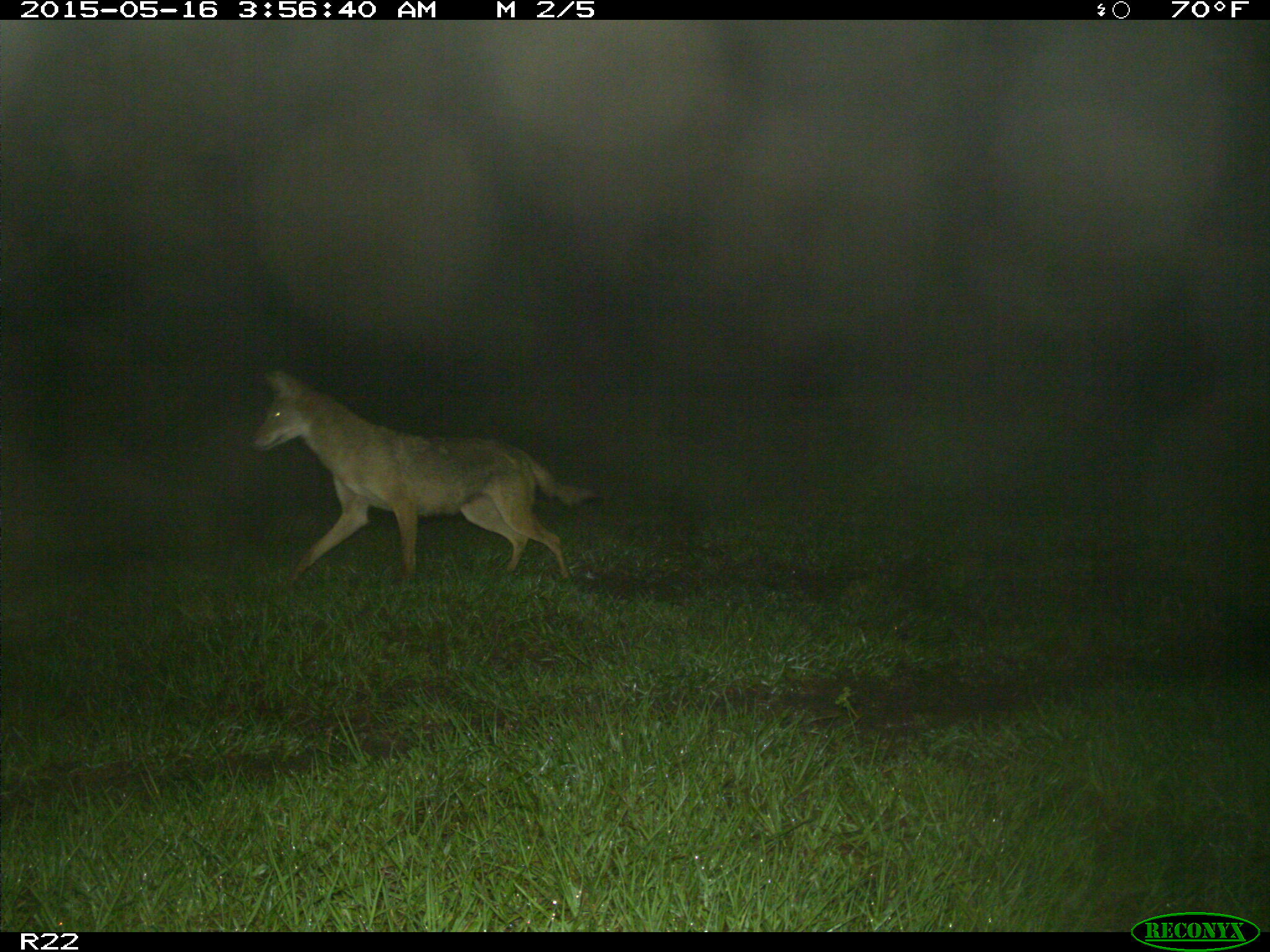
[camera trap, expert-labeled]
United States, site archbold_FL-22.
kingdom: Animalia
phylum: Chordata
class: Mammalia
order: Carnivora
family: Canidae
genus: Canis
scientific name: Canis latrans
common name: coyote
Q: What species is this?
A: Canis latrans (coyote).